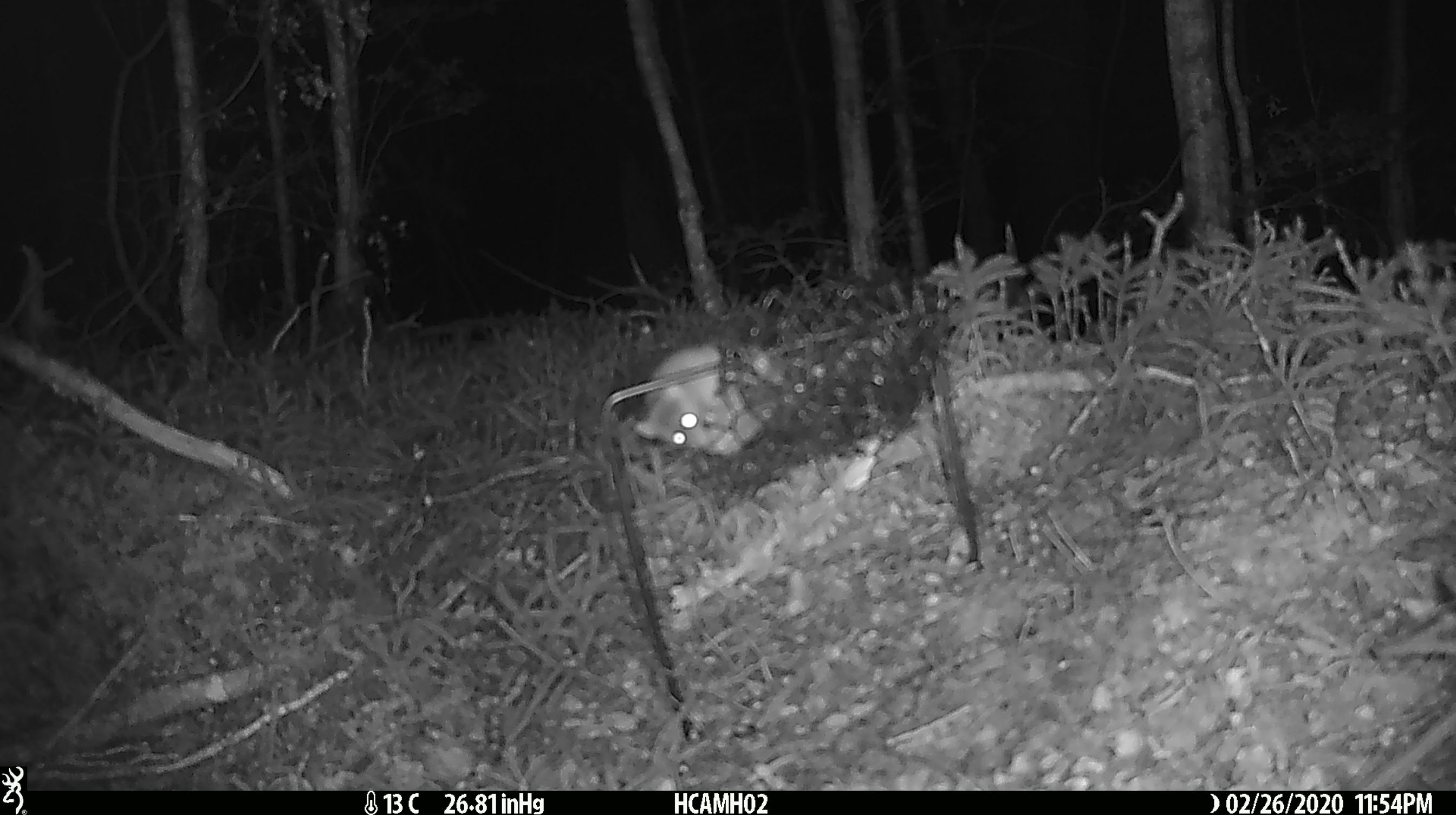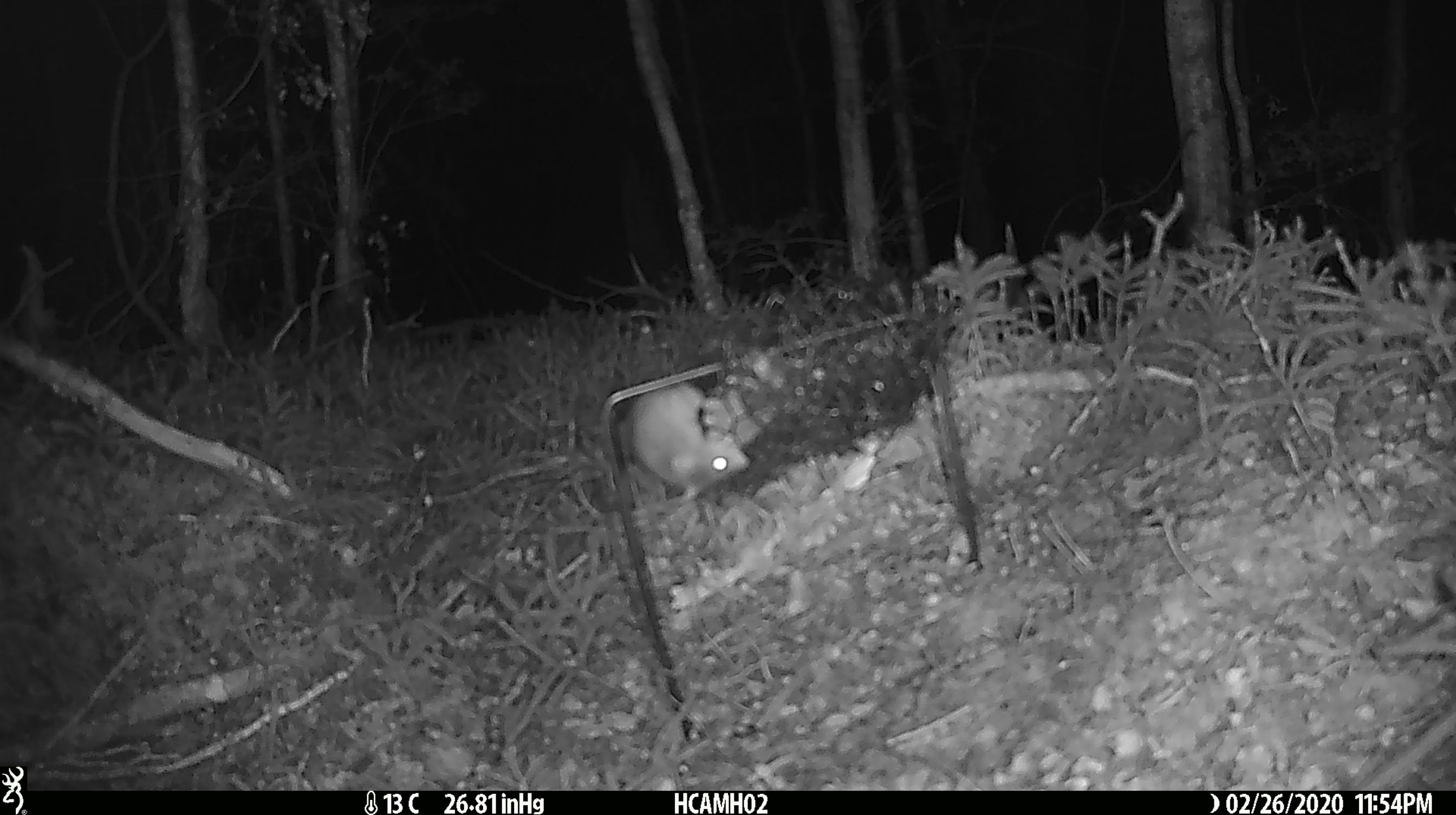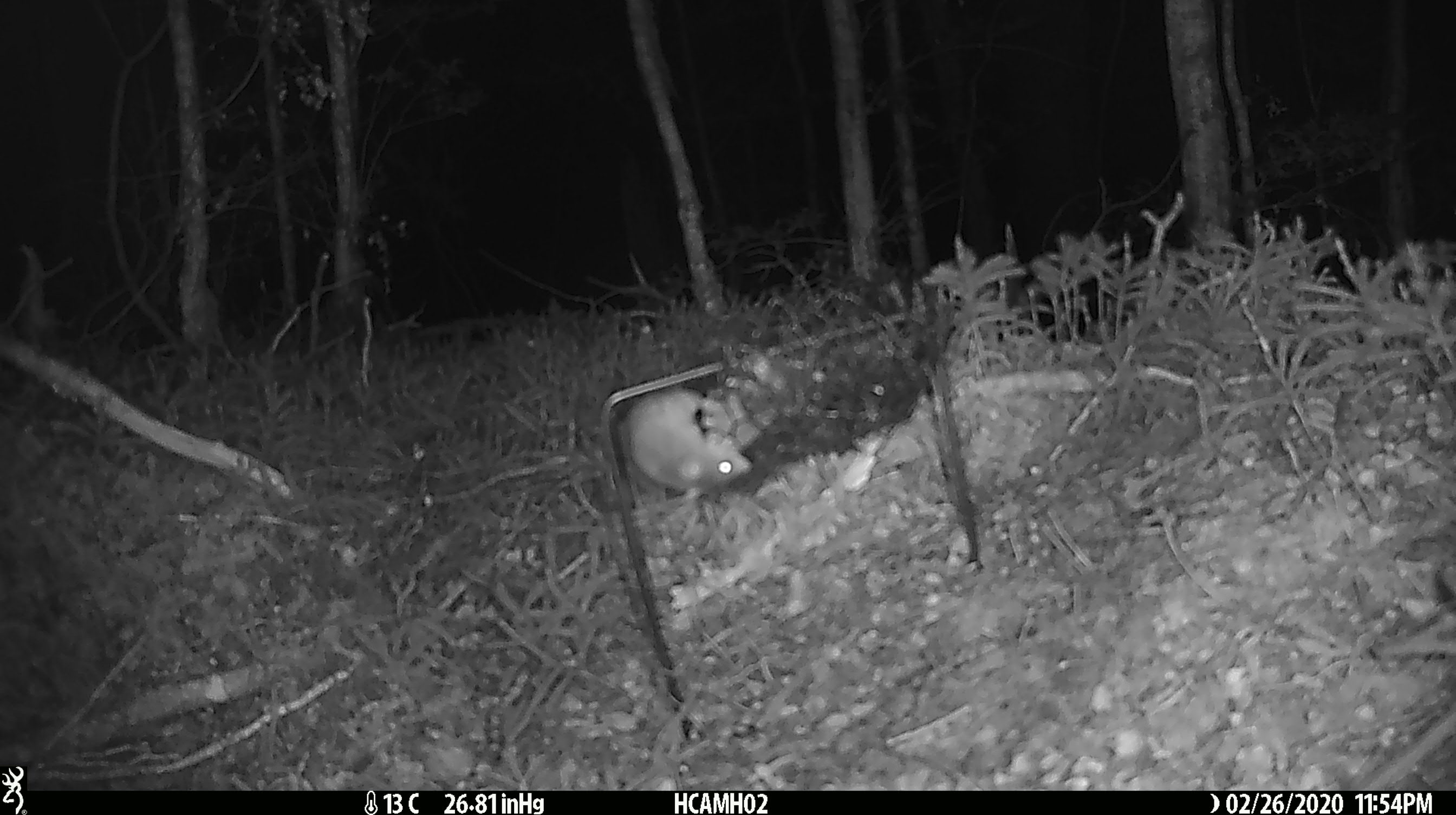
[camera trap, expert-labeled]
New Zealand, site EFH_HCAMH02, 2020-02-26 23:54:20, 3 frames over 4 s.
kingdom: Animalia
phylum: Chordata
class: Mammalia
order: Rodentia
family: Muridae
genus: Mus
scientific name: Mus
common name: mouse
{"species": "mouse (Mus)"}